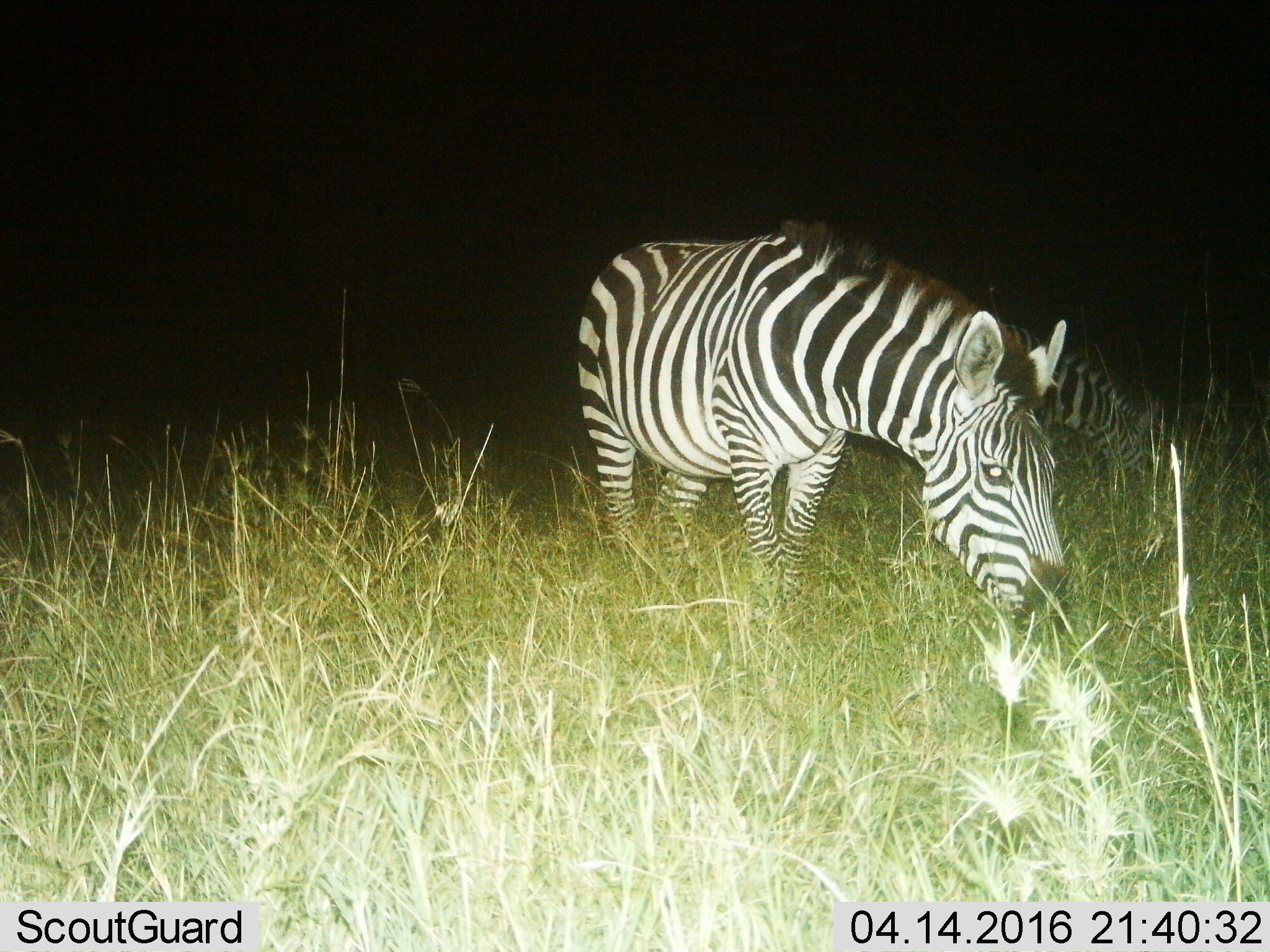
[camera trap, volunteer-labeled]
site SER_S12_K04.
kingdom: Animalia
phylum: Chordata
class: Mammalia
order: Perissodactyla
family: Equidae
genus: Equus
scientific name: Equus quagga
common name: plains zebra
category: zebraplains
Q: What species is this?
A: Zebraplains (plains zebra) (Equus quagga).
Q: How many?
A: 2.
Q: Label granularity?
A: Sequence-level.